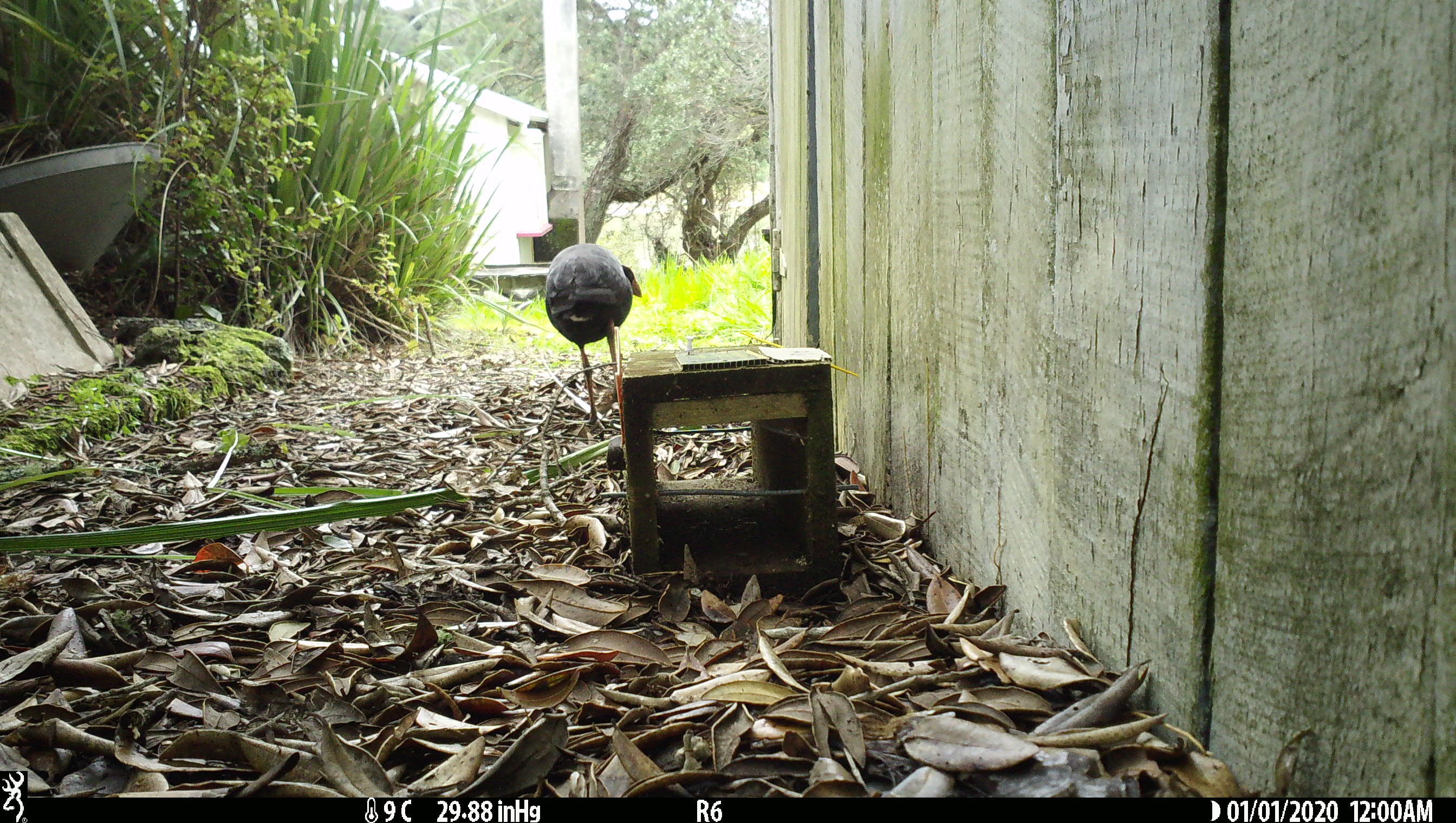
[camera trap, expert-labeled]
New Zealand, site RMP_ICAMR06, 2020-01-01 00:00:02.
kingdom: Animalia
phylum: Chordata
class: Aves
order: Gruiformes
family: Rallidae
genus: Porphyrio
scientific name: Porphyrio melanotus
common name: australasian swamphen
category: pukeko